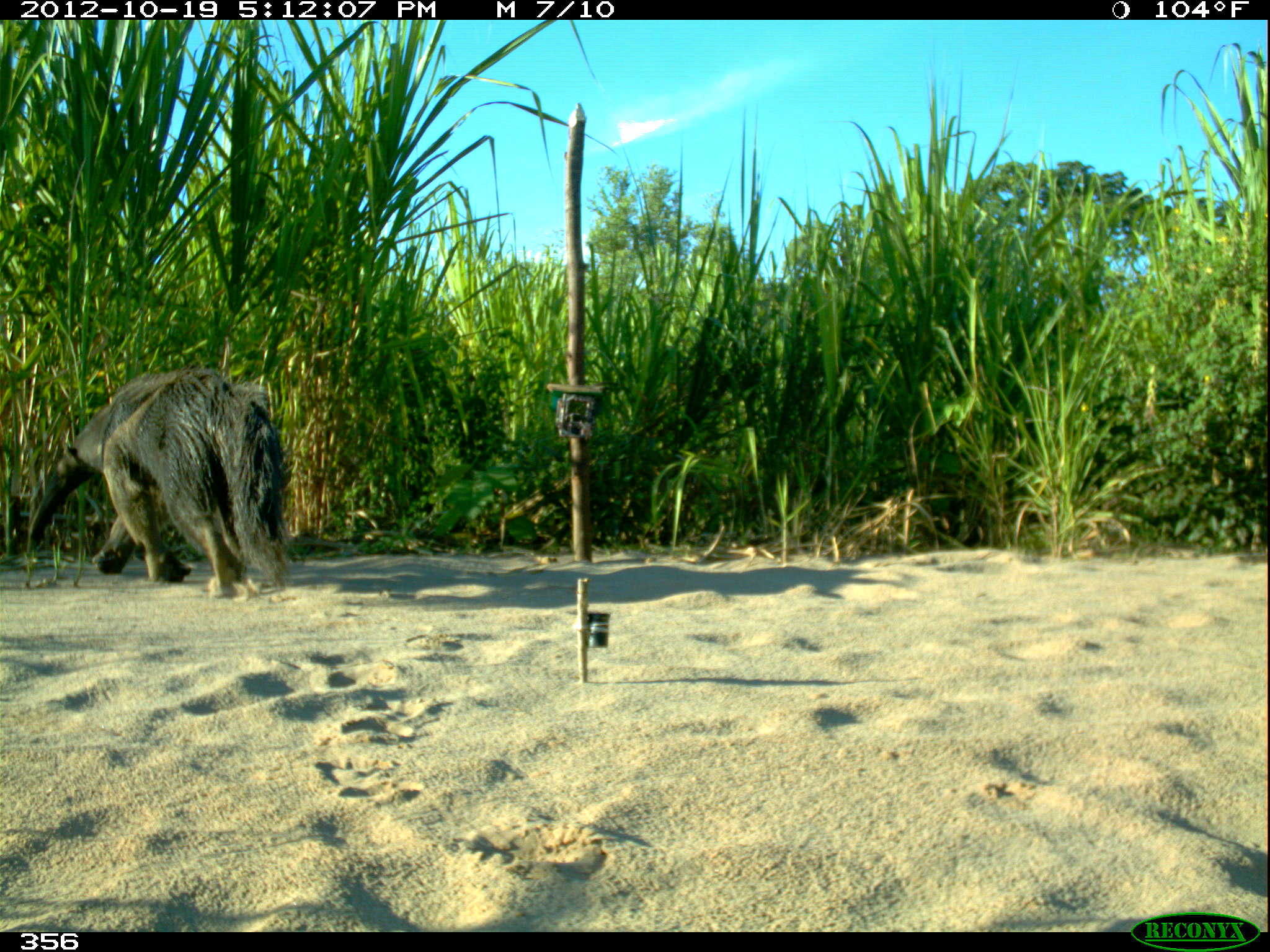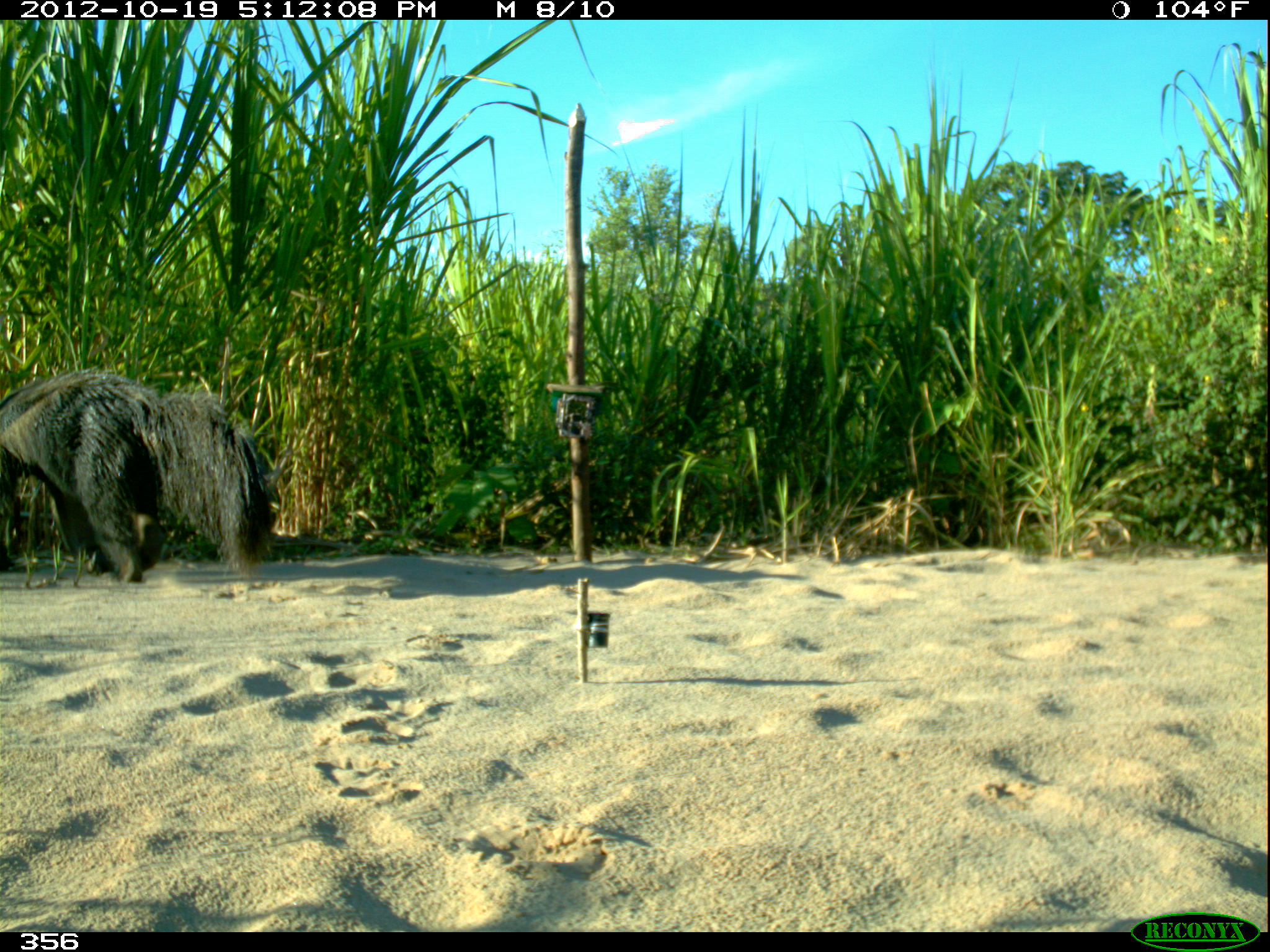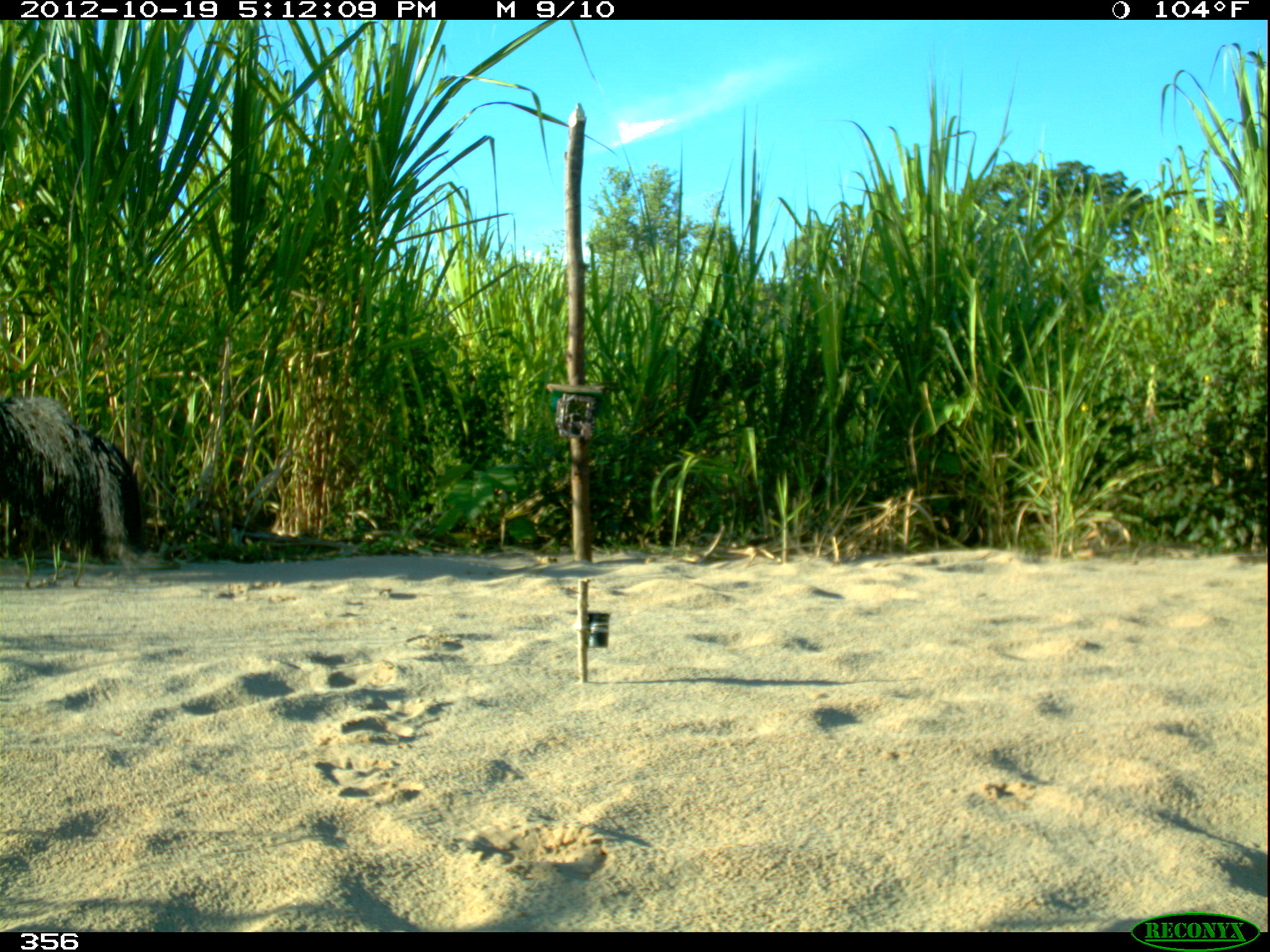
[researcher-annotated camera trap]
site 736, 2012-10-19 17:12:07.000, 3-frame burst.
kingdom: Animalia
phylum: Chordata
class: Mammalia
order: Pilosa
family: Myrmecophagidae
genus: Myrmecophaga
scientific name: Myrmecophaga tridactyla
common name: giant anteater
Myrmecophaga tridactyla (giant anteater).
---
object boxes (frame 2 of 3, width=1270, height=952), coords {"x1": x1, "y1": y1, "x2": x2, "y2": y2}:
myrmecophaga tridactyla: {"x1": 0, "y1": 365, "x2": 272, "y2": 583}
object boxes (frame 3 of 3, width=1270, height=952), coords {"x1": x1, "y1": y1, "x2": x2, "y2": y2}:
myrmecophaga tridactyla: {"x1": 0, "y1": 396, "x2": 167, "y2": 573}